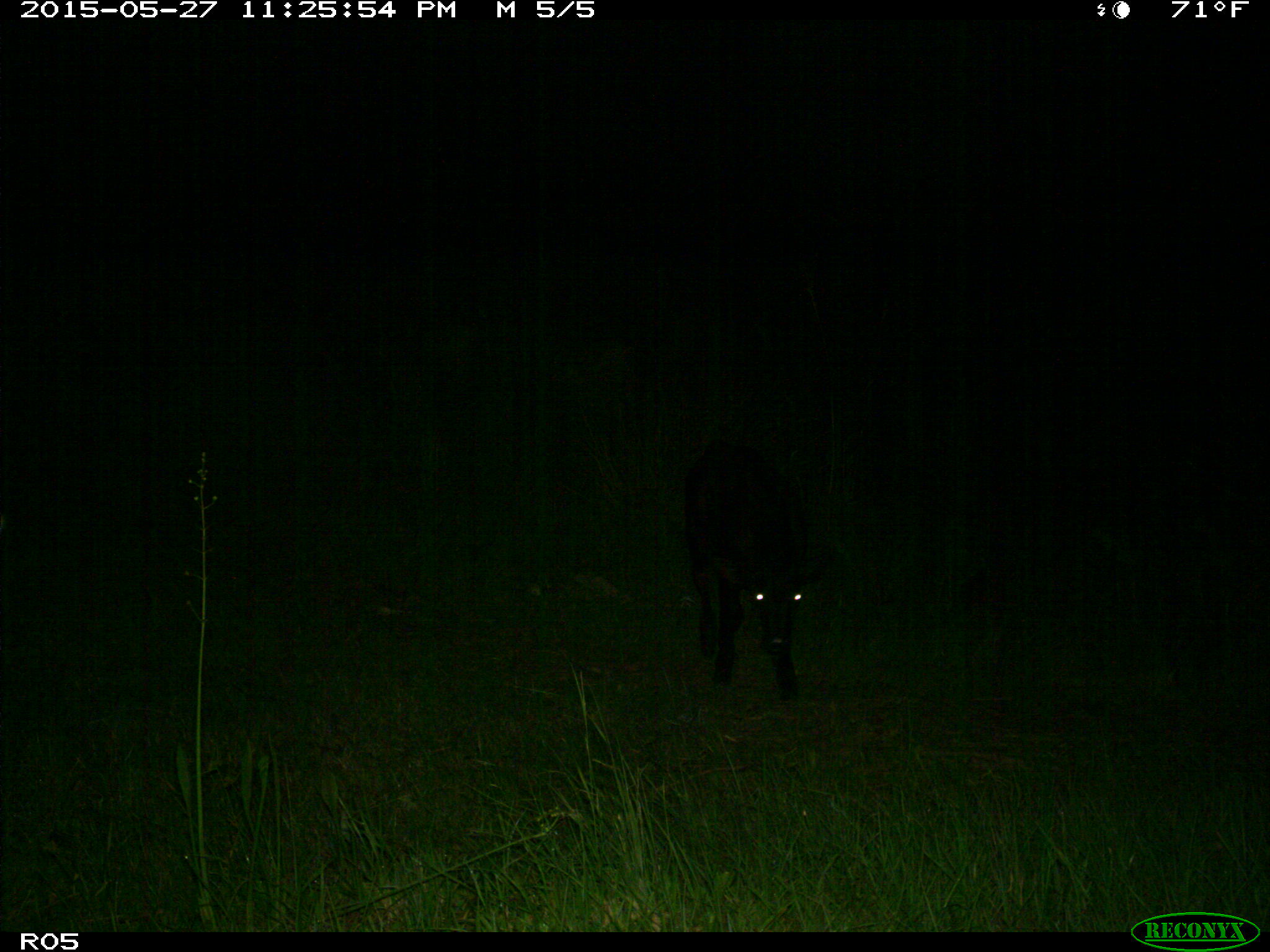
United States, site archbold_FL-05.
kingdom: Animalia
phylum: Chordata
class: Mammalia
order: Artiodactyla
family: Bovidae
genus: Bos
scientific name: Bos taurus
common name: domestic cow